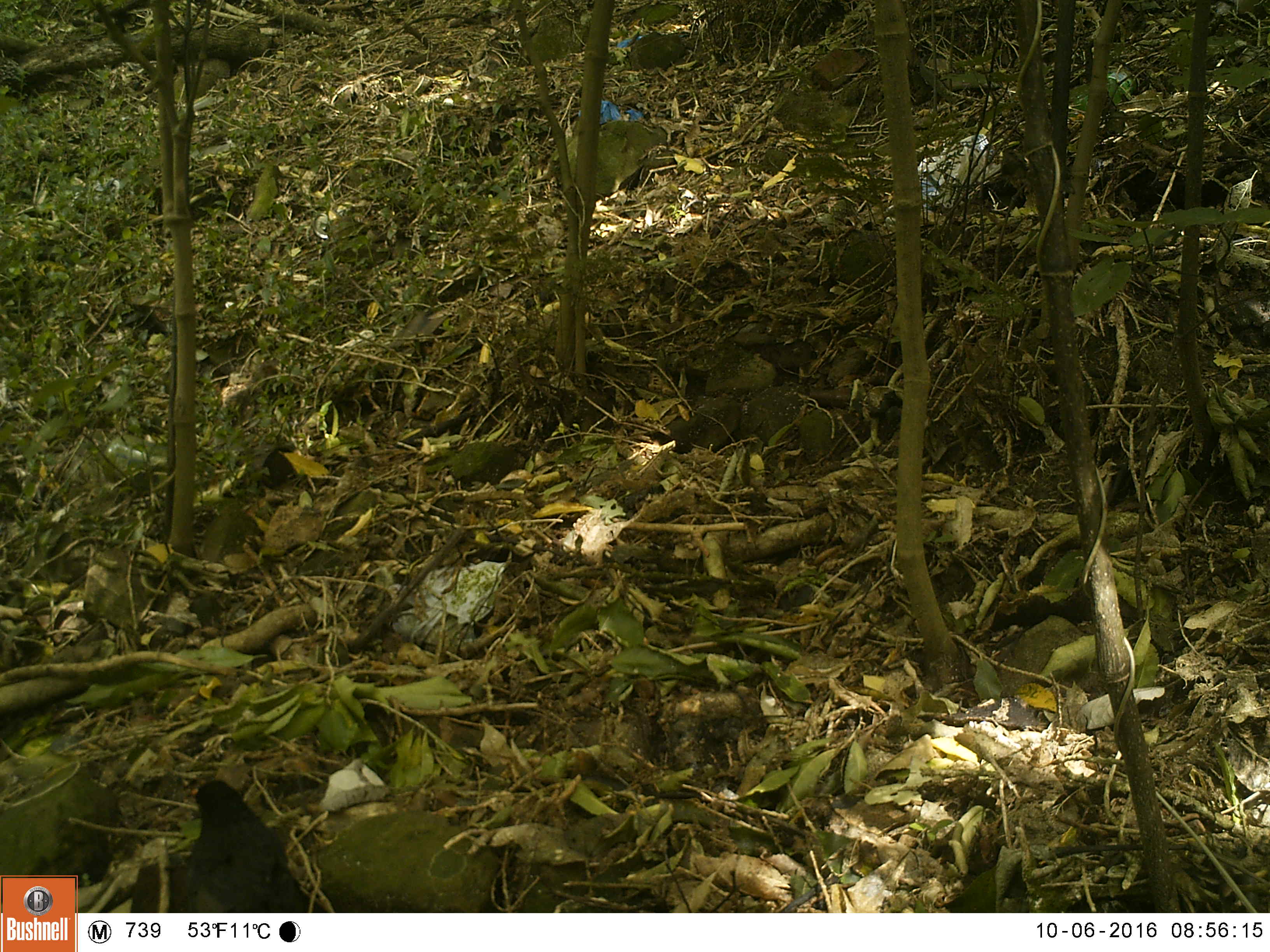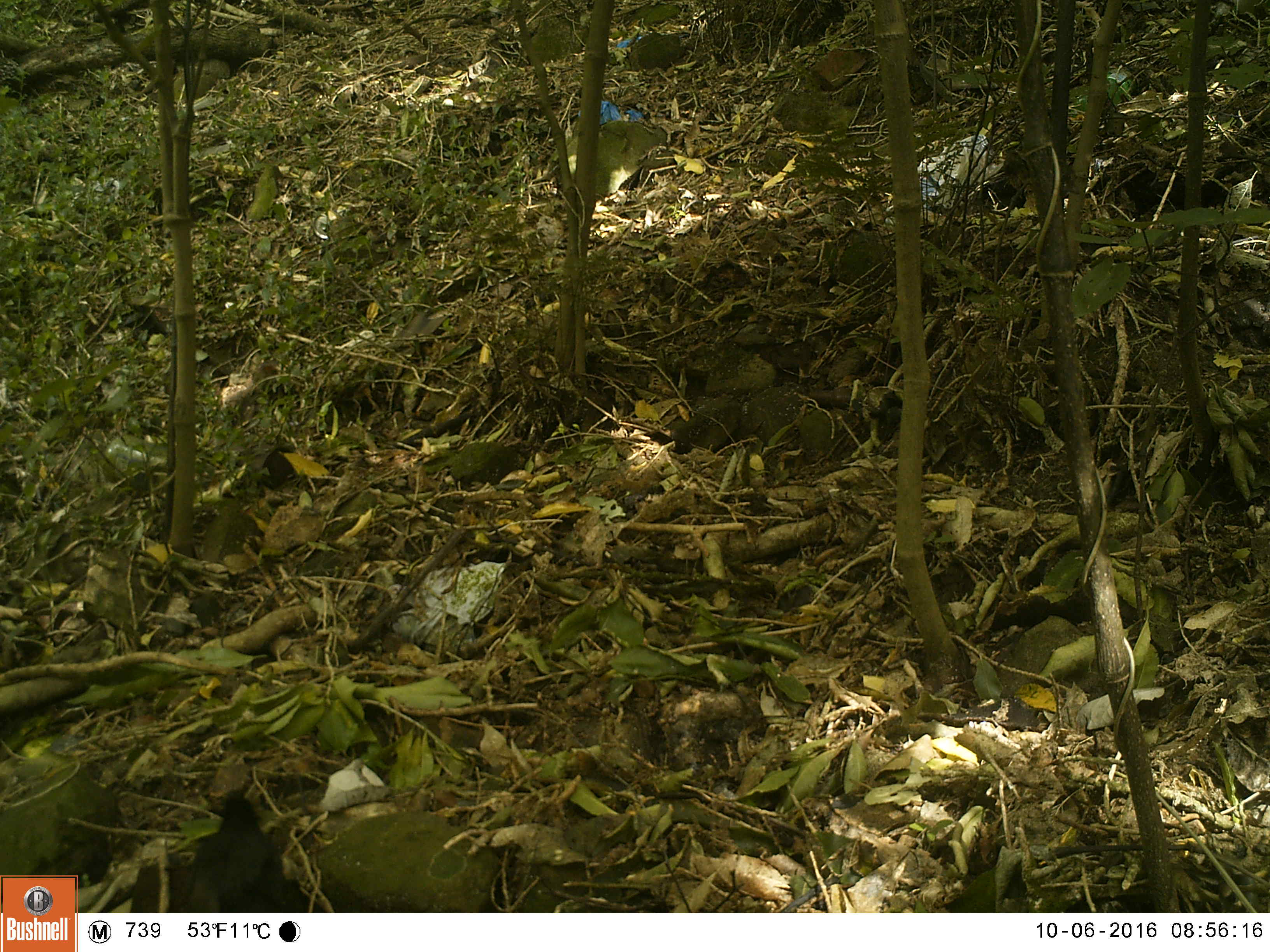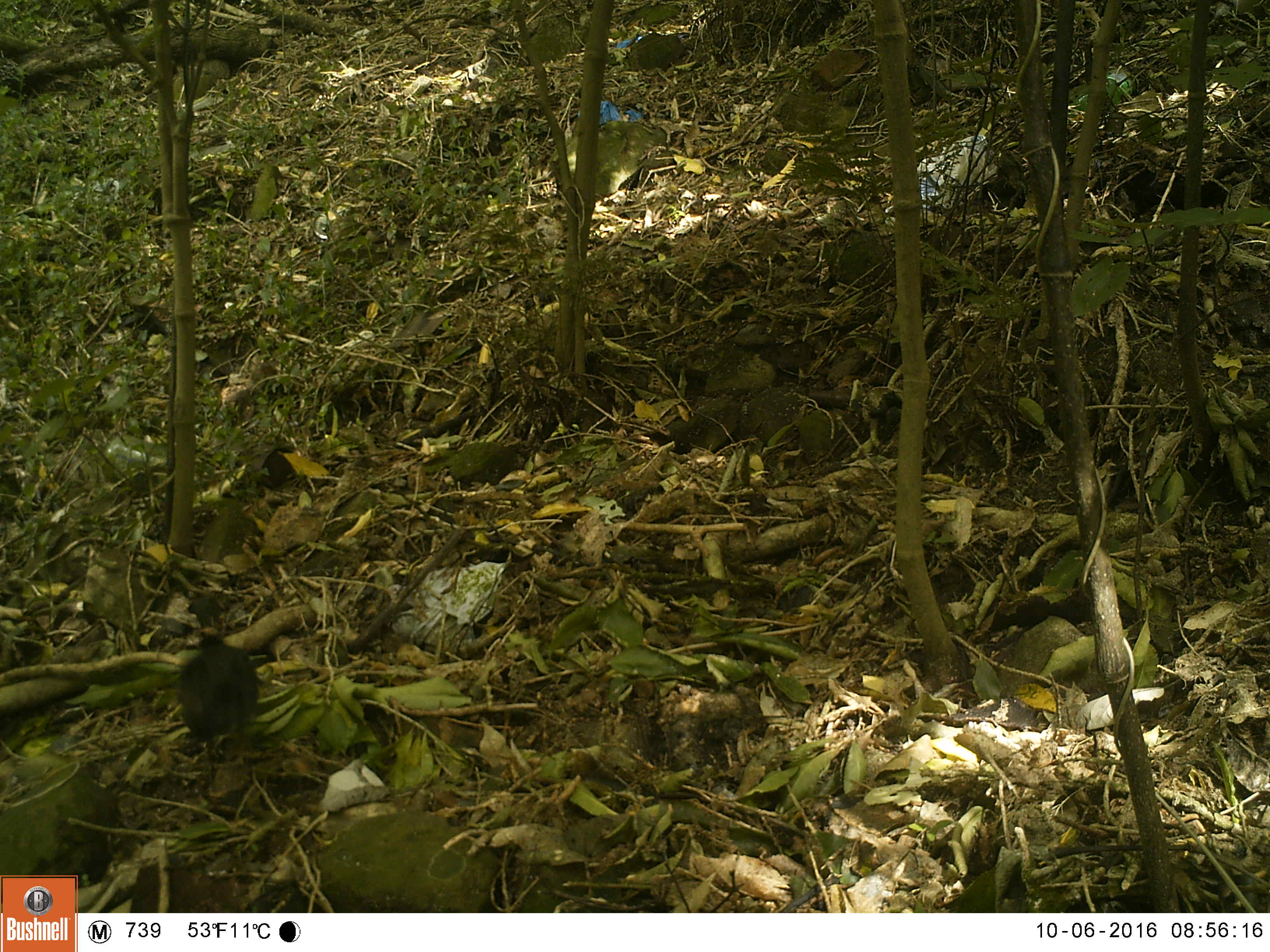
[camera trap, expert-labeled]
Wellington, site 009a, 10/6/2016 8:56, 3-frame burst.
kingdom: Animalia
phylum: Chordata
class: Aves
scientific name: Aves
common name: bird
Bird (Aves).